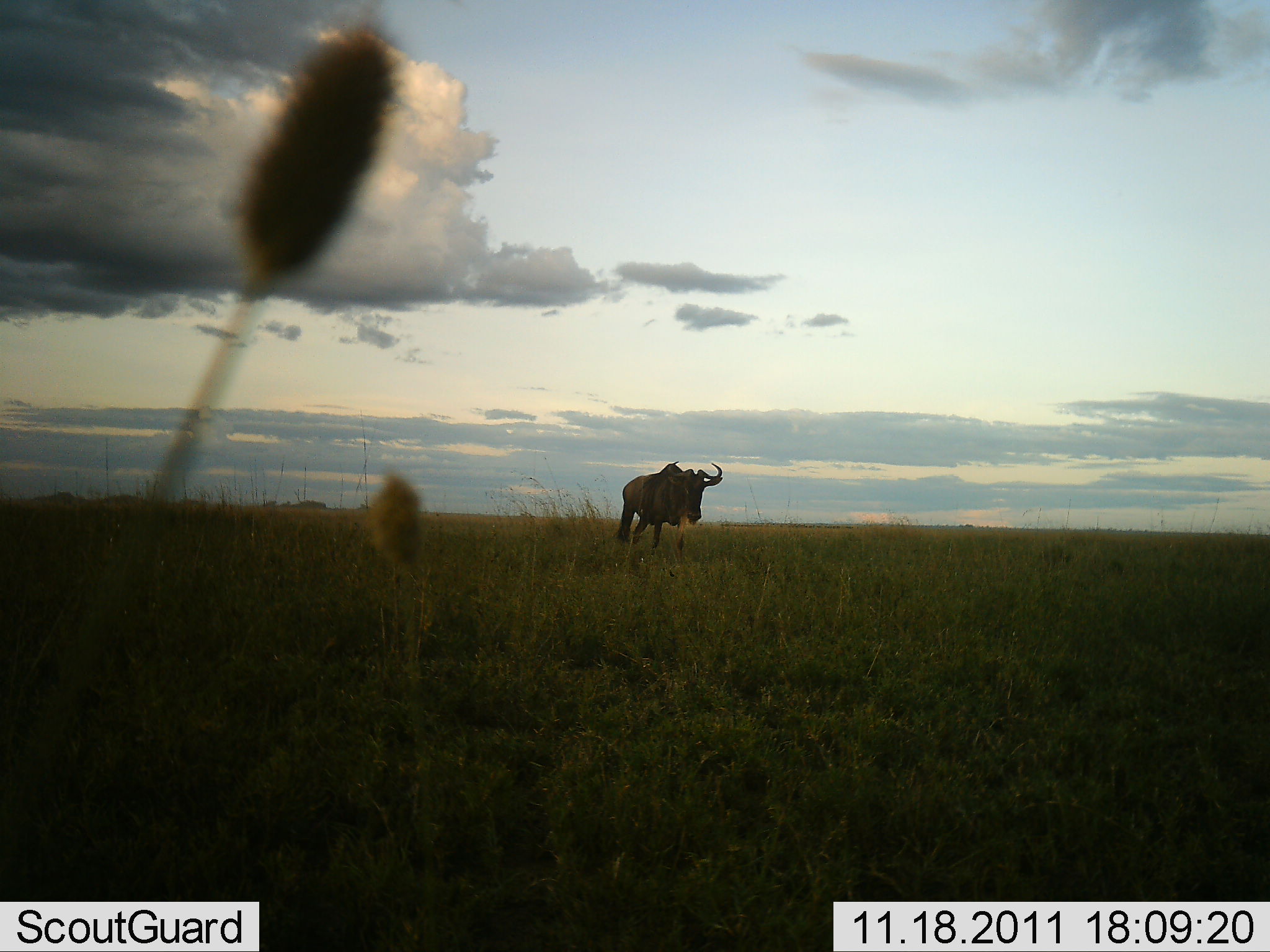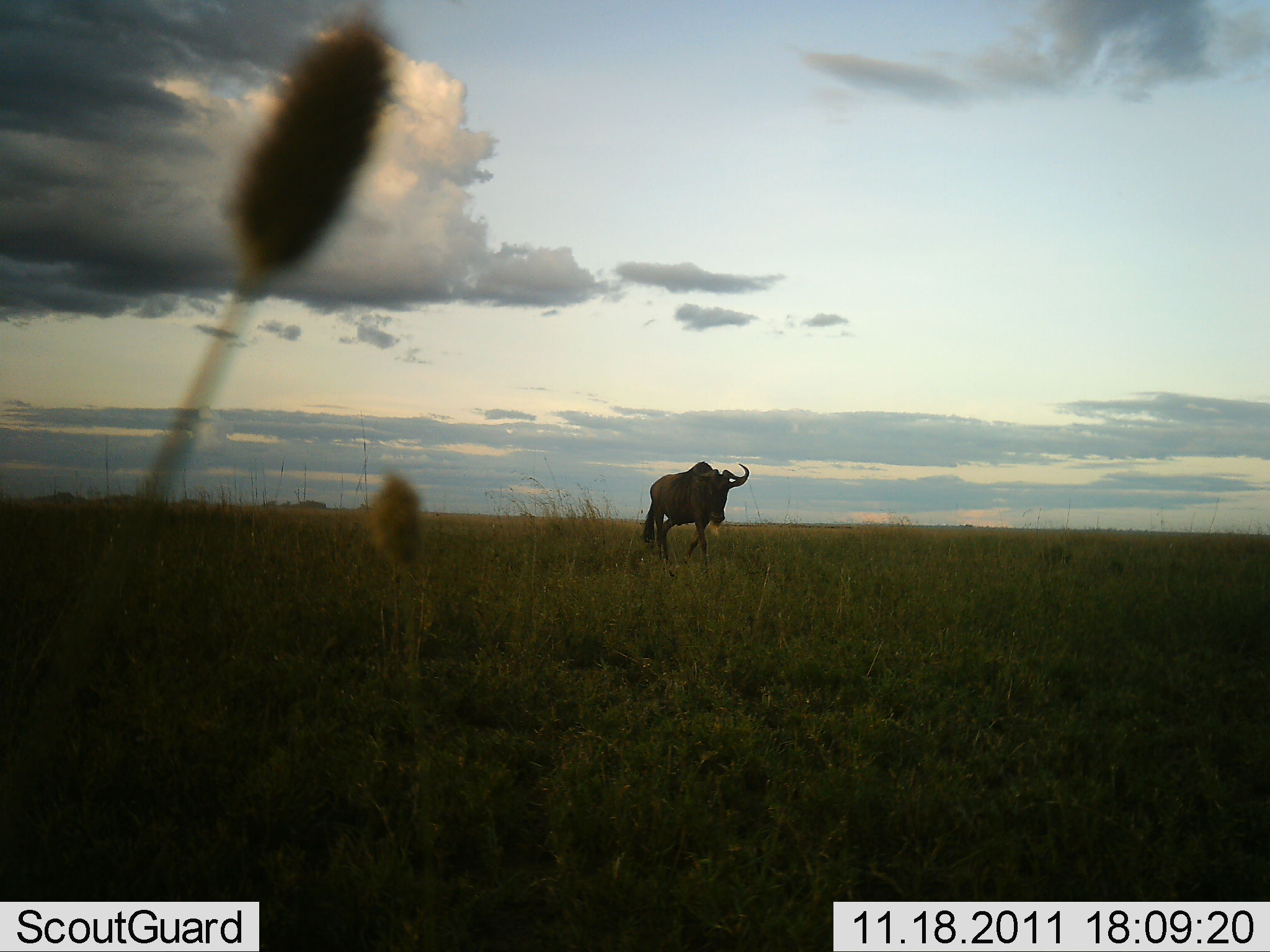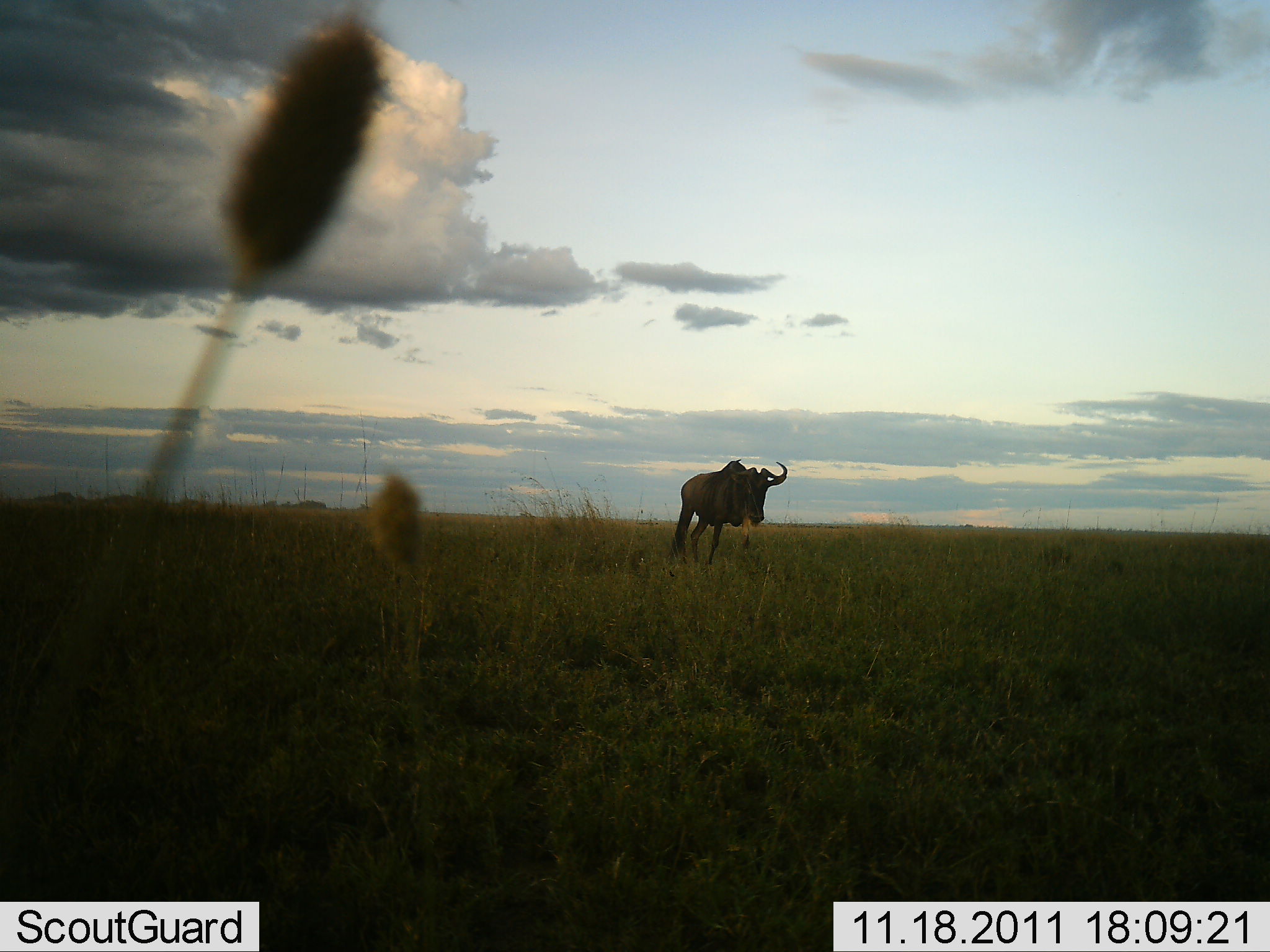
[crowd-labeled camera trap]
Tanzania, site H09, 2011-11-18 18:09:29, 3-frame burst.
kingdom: Animalia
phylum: Chordata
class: Mammalia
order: Artiodactyla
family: Bovidae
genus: Connochaetes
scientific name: Connochaetes taurinus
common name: blue wildebeest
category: wildebeest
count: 1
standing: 10%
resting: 0%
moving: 100%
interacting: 0%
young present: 0%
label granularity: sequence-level